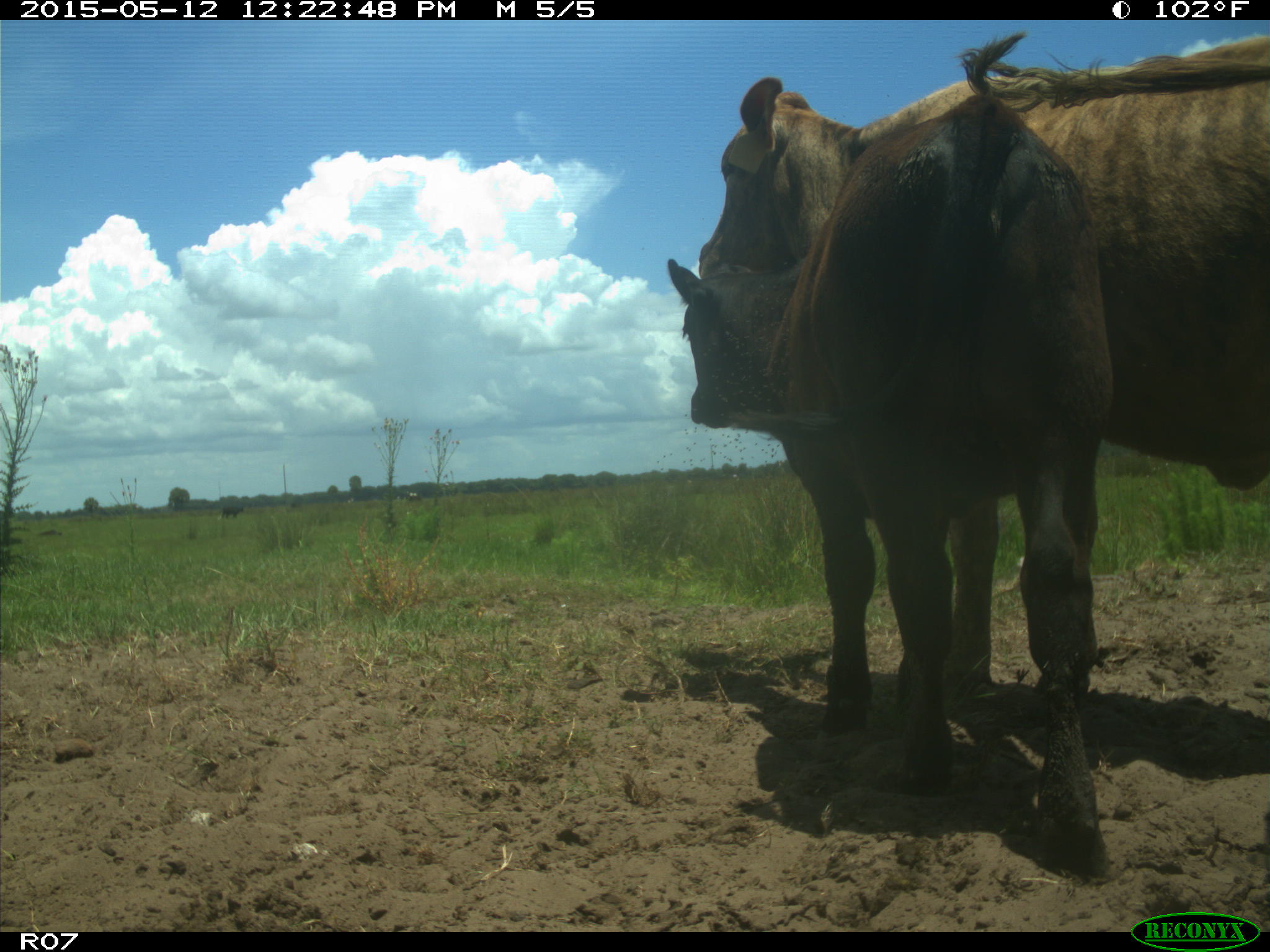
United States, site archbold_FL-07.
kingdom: Animalia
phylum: Chordata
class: Mammalia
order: Artiodactyla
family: Bovidae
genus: Bos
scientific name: Bos taurus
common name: domestic cow